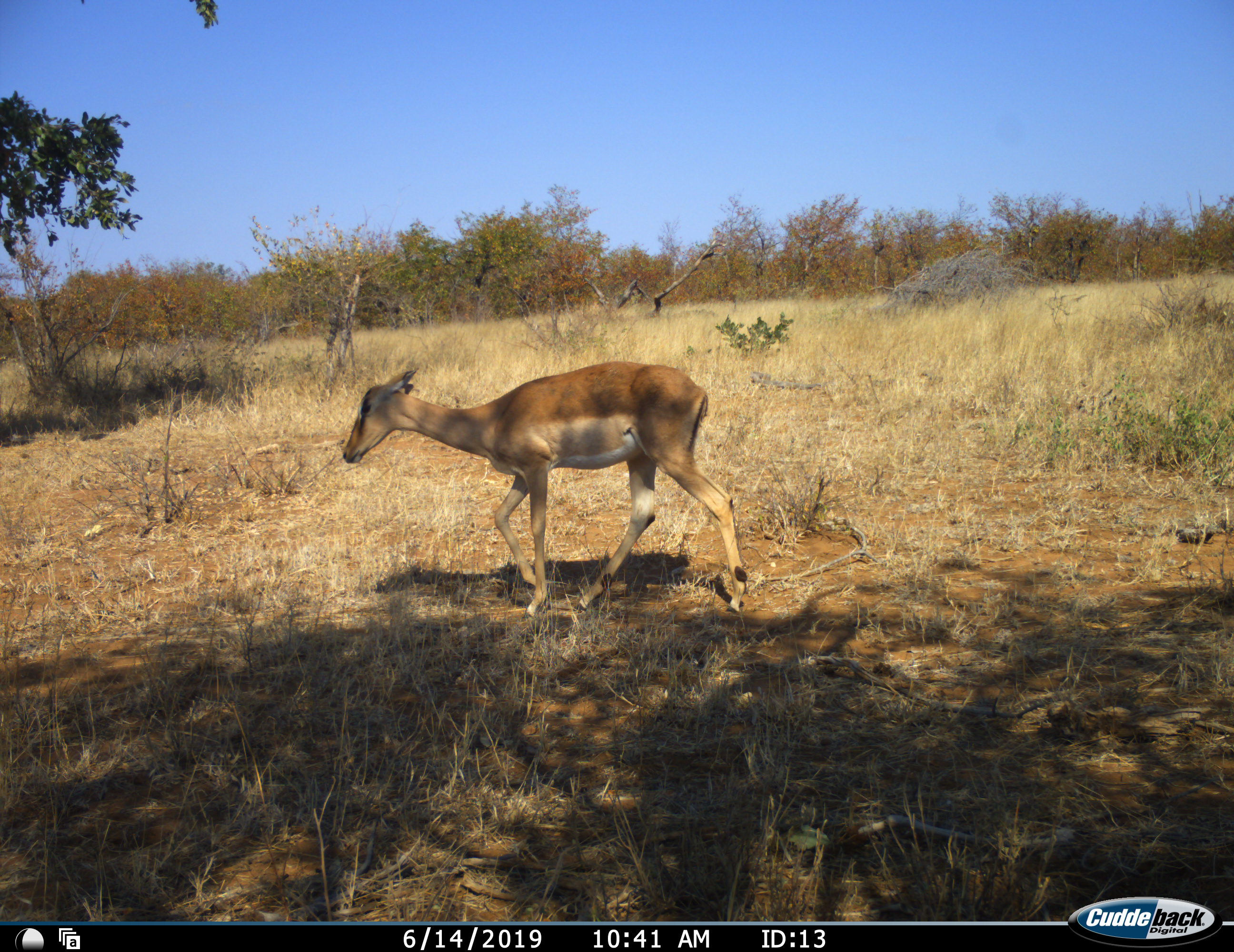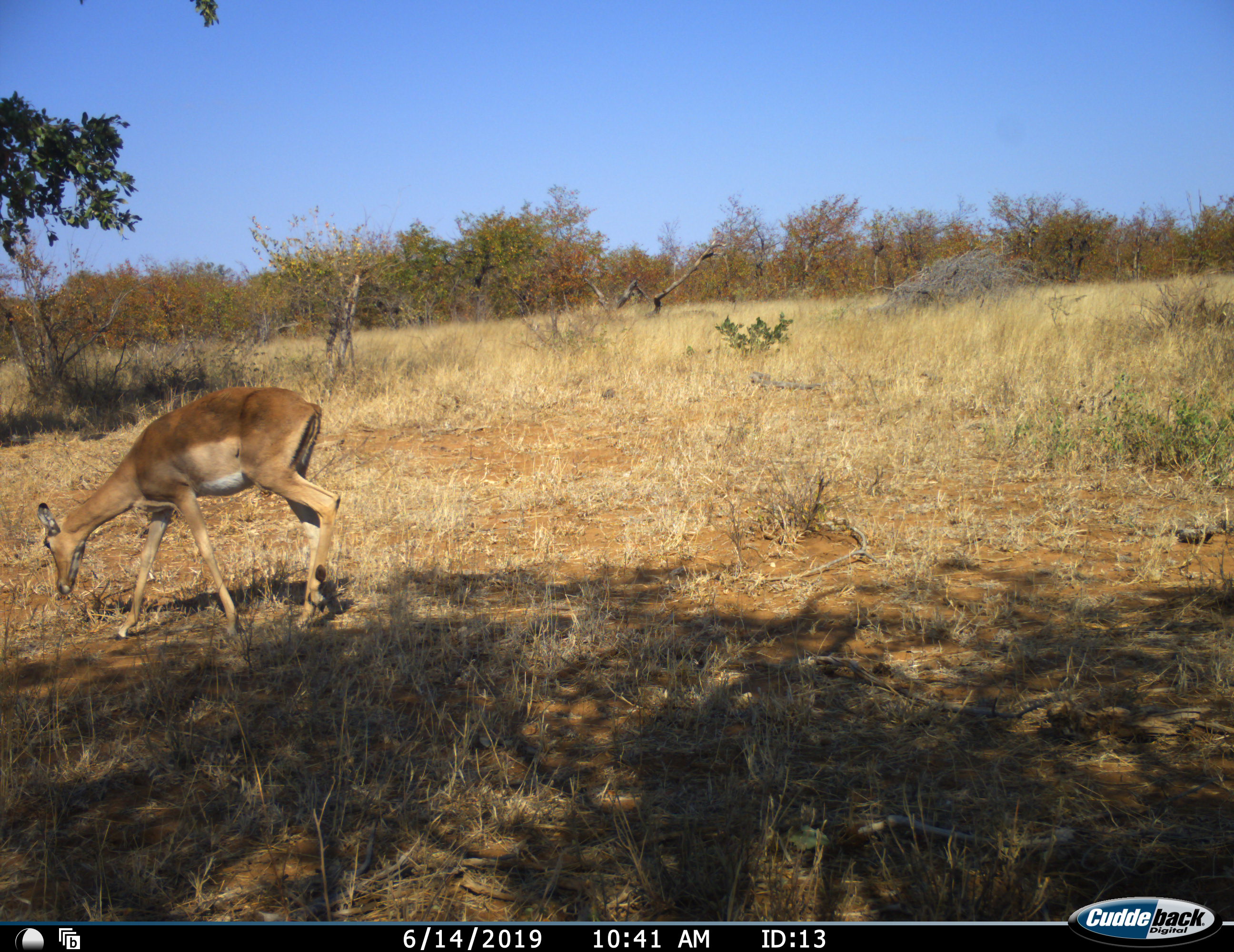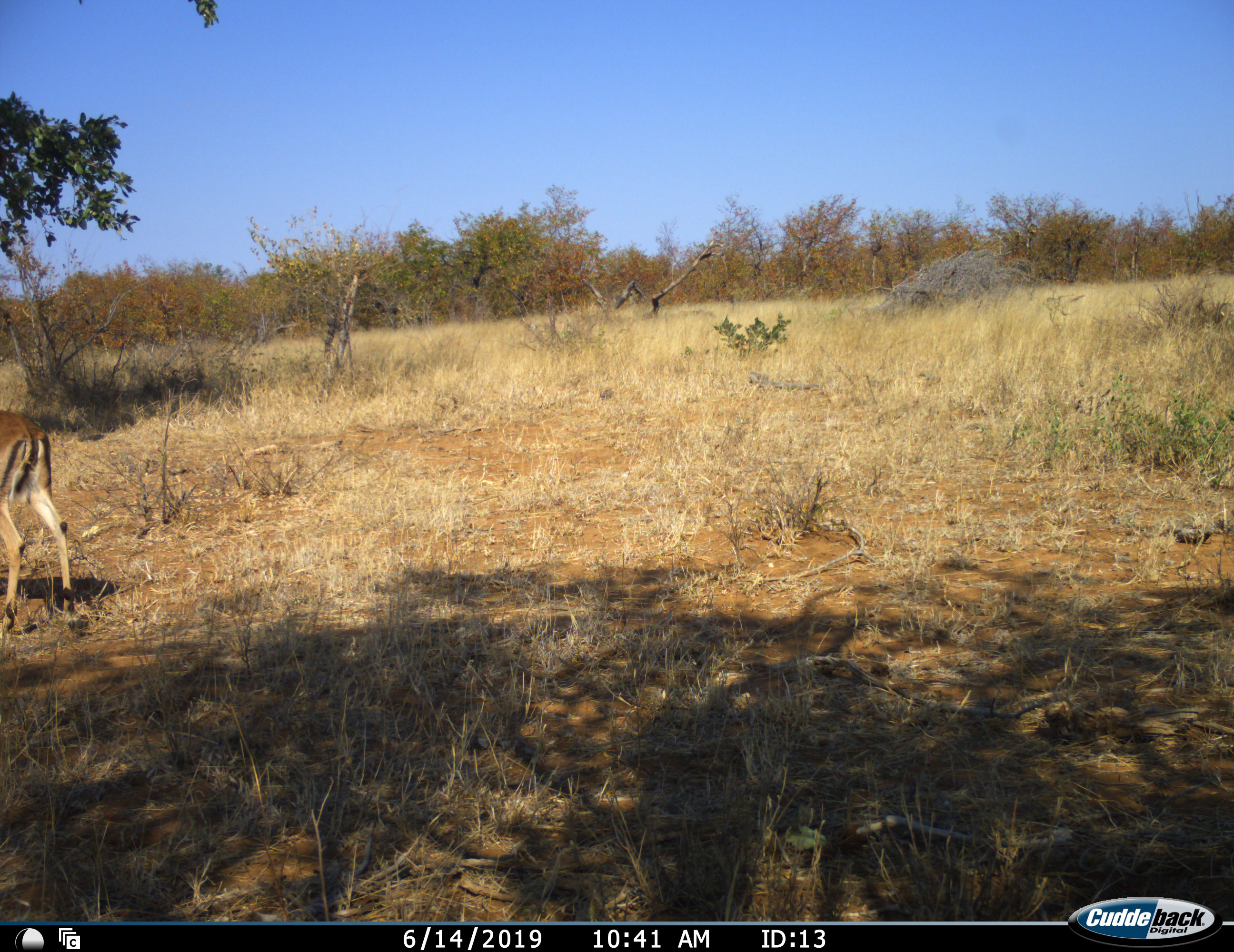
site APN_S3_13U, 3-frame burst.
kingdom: Animalia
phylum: Chordata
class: Mammalia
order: Artiodactyla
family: Bovidae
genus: Aepyceros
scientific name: Aepyceros melampus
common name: impala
Impala (Aepyceros melampus), count 1. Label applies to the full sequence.